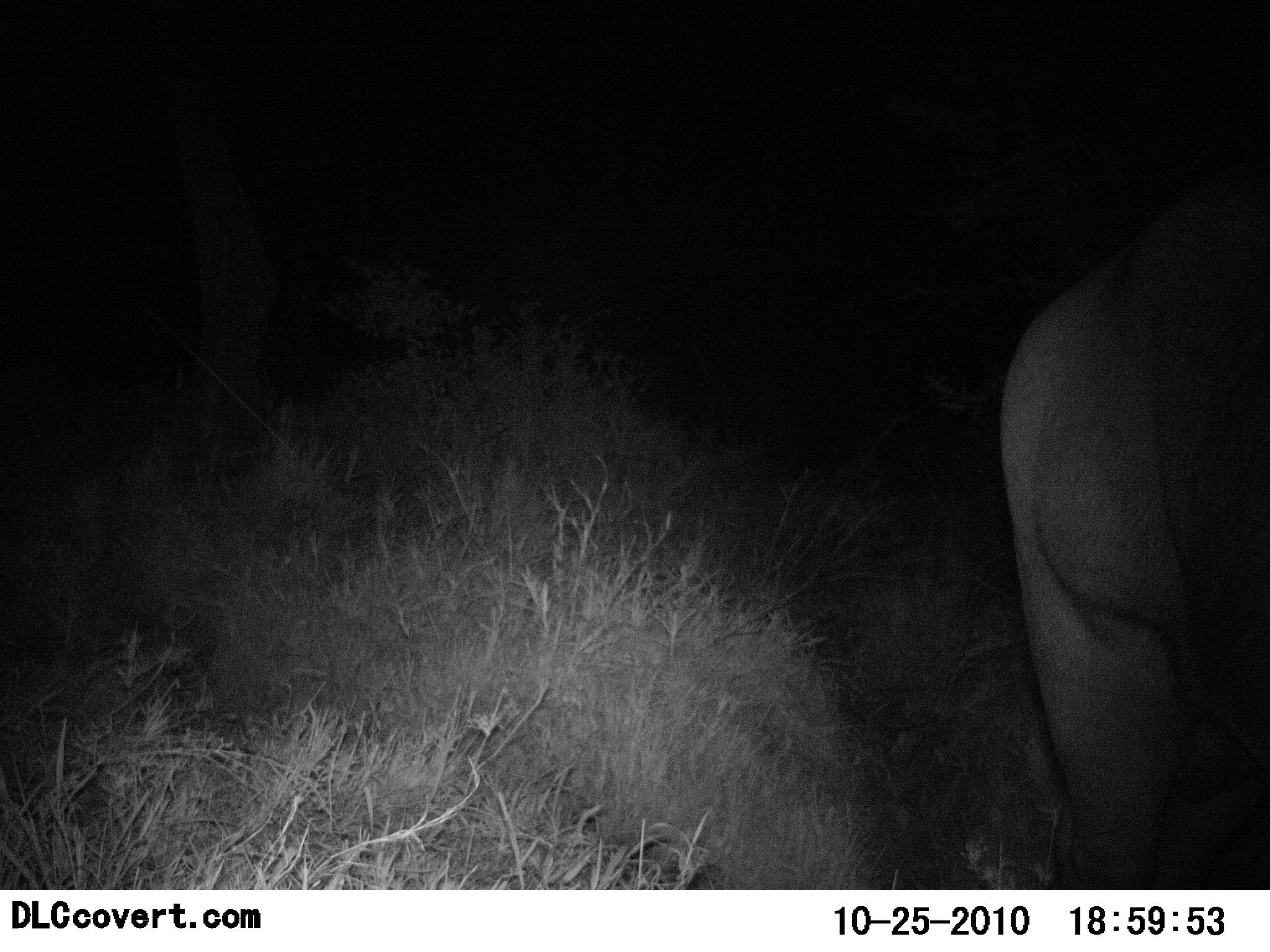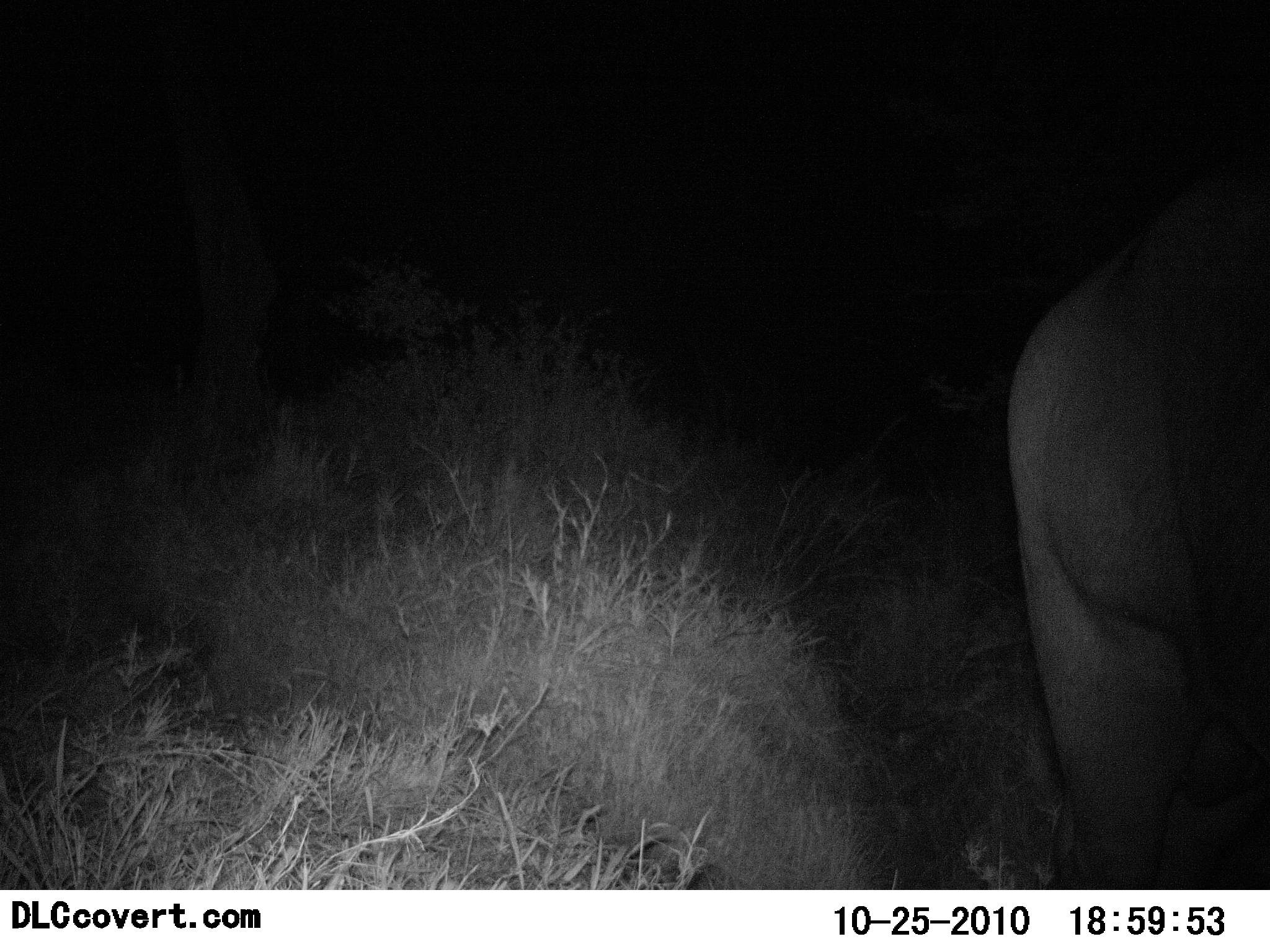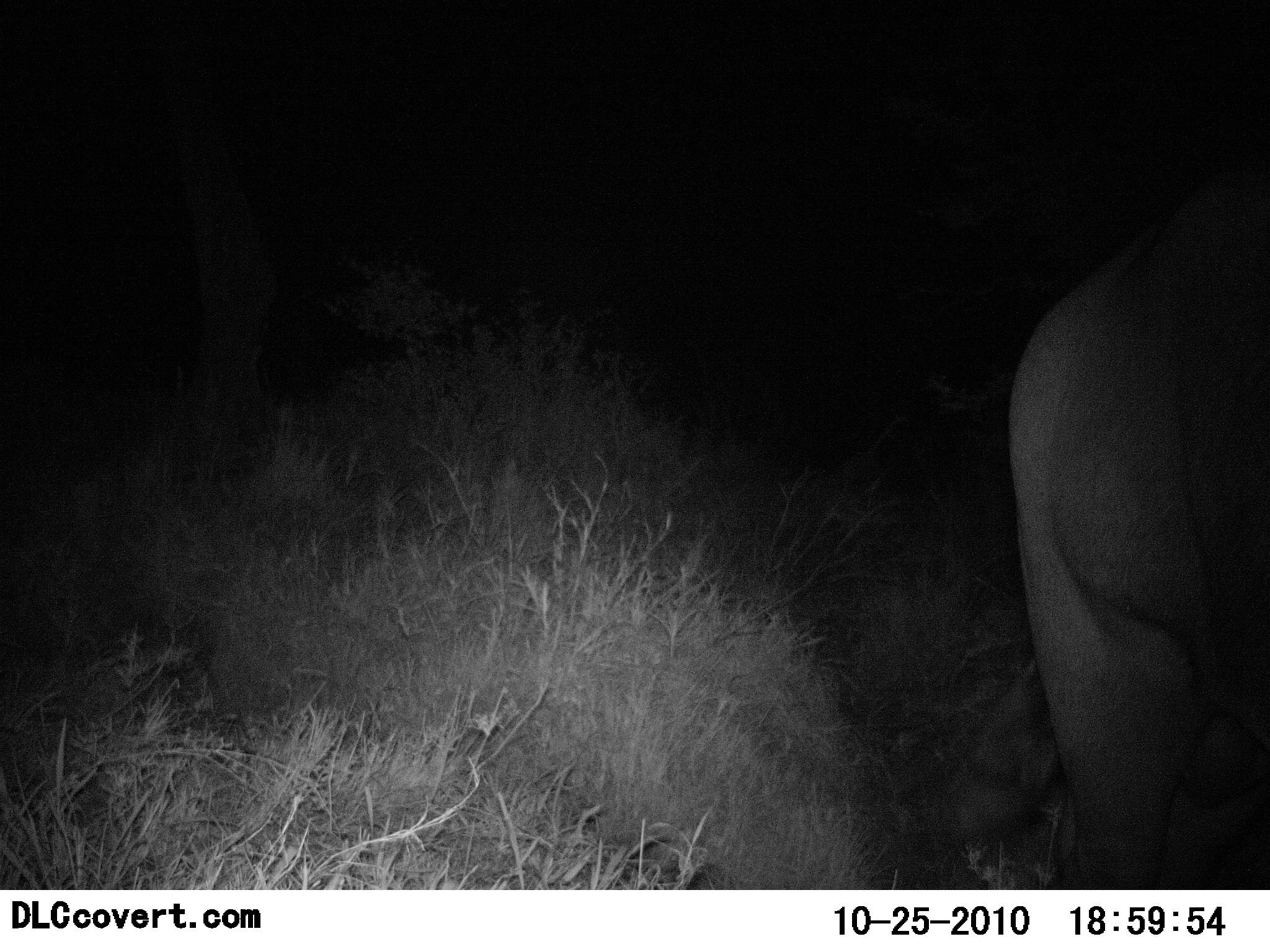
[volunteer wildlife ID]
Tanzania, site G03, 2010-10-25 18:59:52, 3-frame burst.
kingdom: Animalia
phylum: Chordata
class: Mammalia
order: Proboscidea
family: Elephantidae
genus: Loxodonta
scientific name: Loxodonta africana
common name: african bush elephant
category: elephant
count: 1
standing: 80%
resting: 0%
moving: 0%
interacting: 0%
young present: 0%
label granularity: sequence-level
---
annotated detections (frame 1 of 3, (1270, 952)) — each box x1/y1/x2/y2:
animal: 995/175/1270/889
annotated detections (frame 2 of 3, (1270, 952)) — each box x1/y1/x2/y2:
animal: 1006/160/1270/890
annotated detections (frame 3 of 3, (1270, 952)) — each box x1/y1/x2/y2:
animal: 1004/157/1270/889